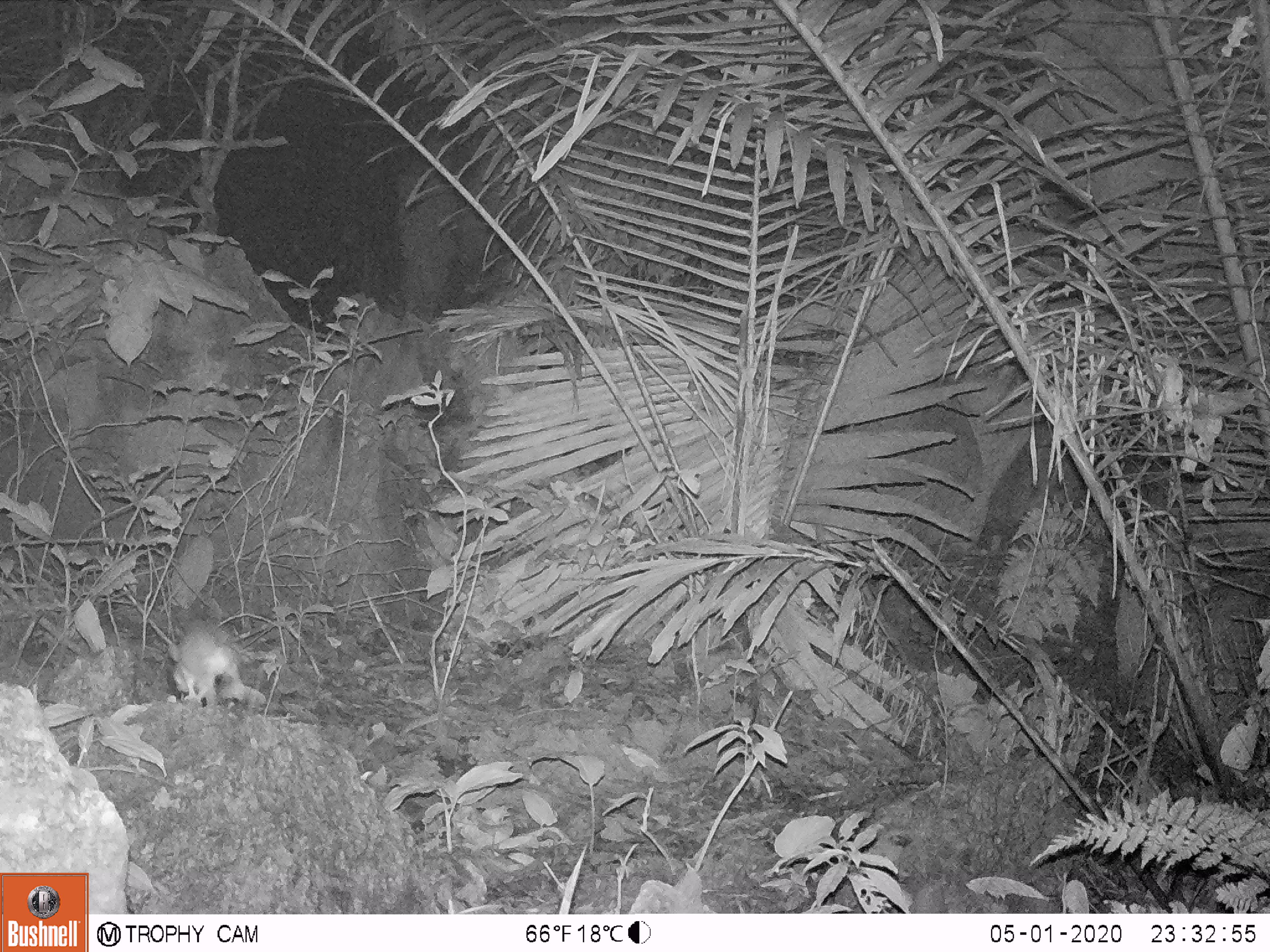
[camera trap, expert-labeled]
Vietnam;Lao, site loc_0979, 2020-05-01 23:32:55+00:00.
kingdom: Animalia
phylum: Chordata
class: Mammalia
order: Rodentia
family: Muridae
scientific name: Muridae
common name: old-world mice and rats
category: unidentified murid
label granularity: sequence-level